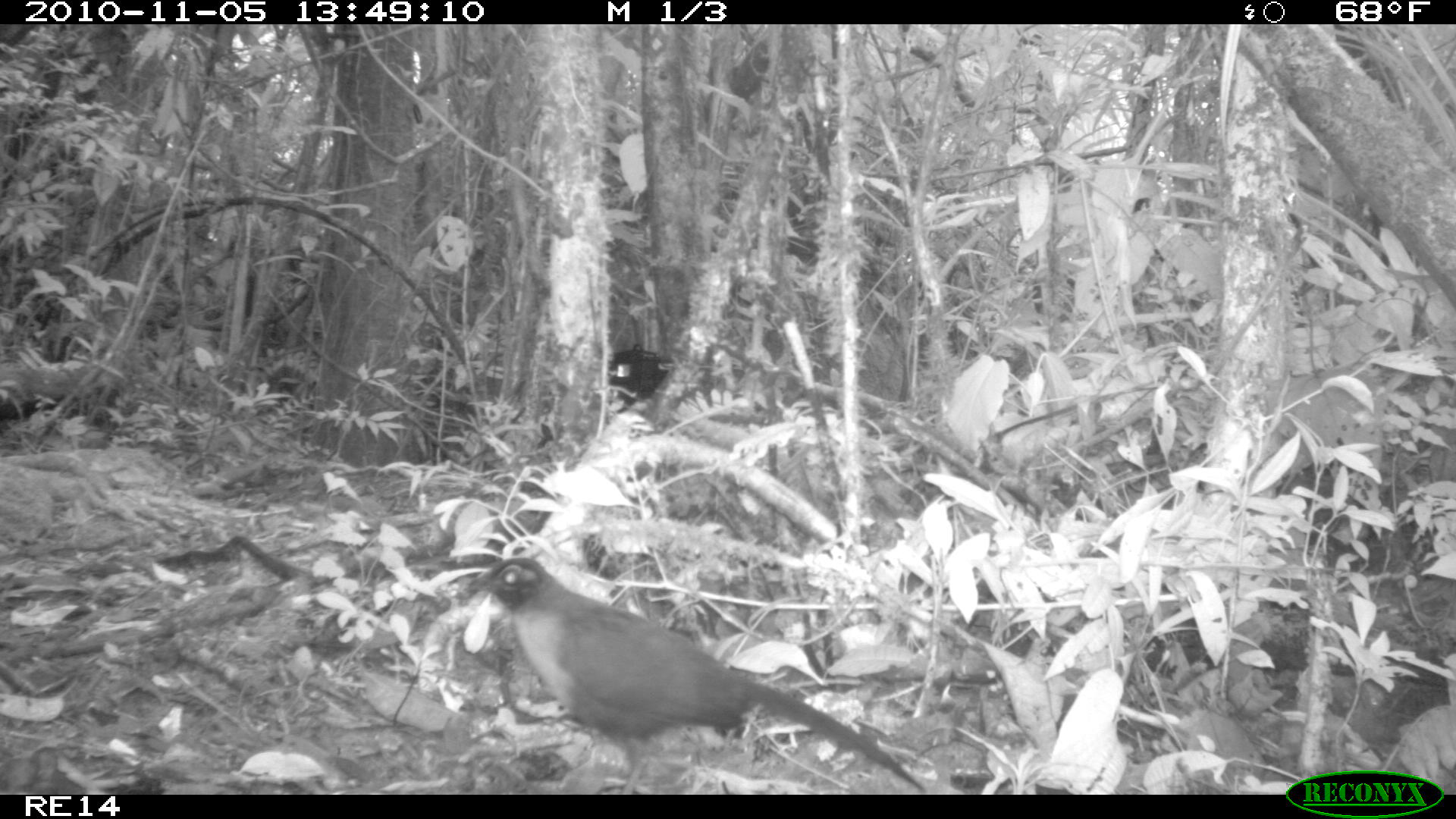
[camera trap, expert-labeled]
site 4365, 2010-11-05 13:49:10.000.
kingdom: Animalia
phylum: Chordata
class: Aves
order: Cuculiformes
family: Cuculidae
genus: Coua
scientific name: Coua serriana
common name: red-breasted coua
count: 1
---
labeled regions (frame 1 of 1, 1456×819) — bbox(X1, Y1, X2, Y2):
coua serriana: bbox(447, 557, 930, 795)